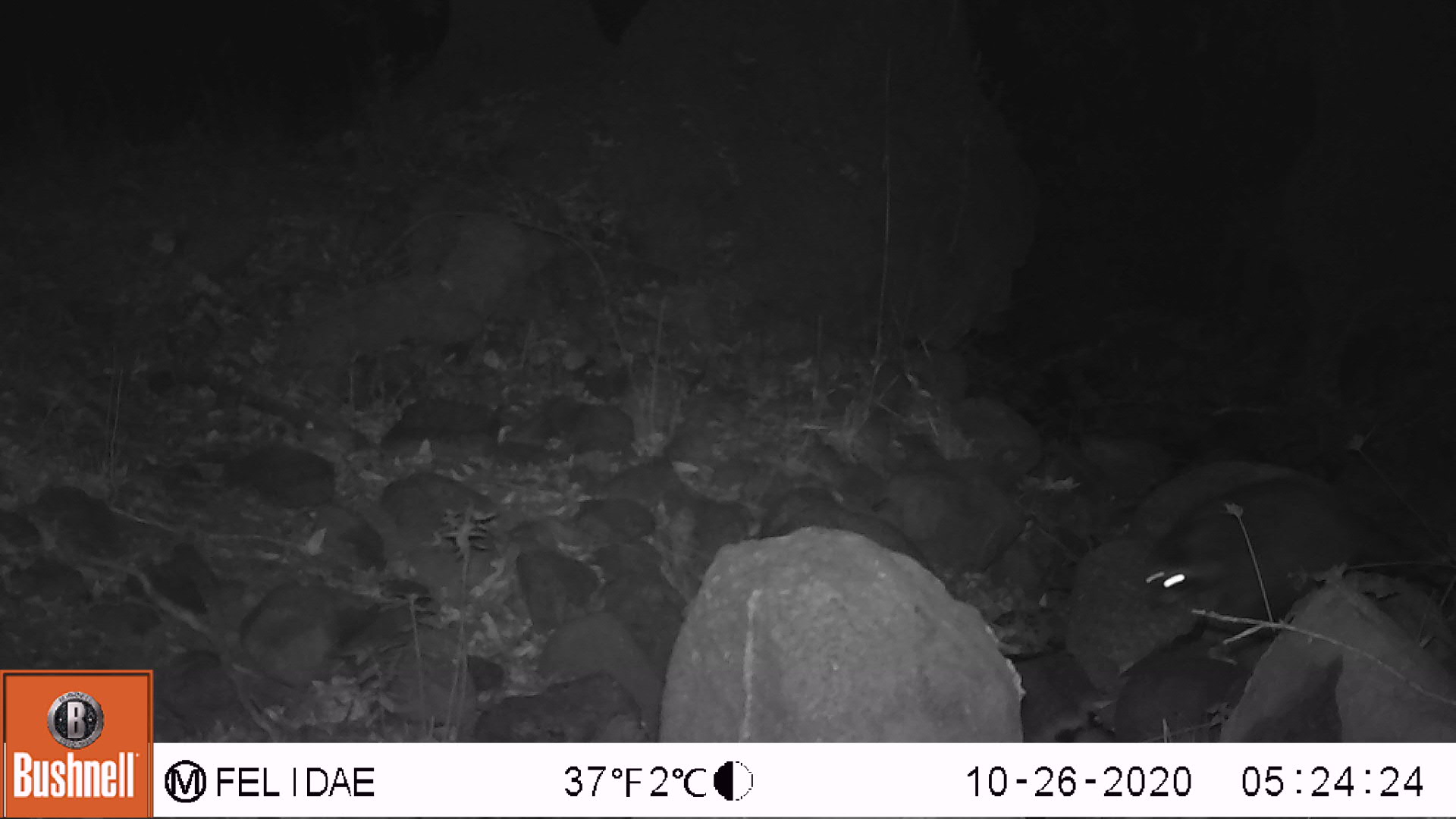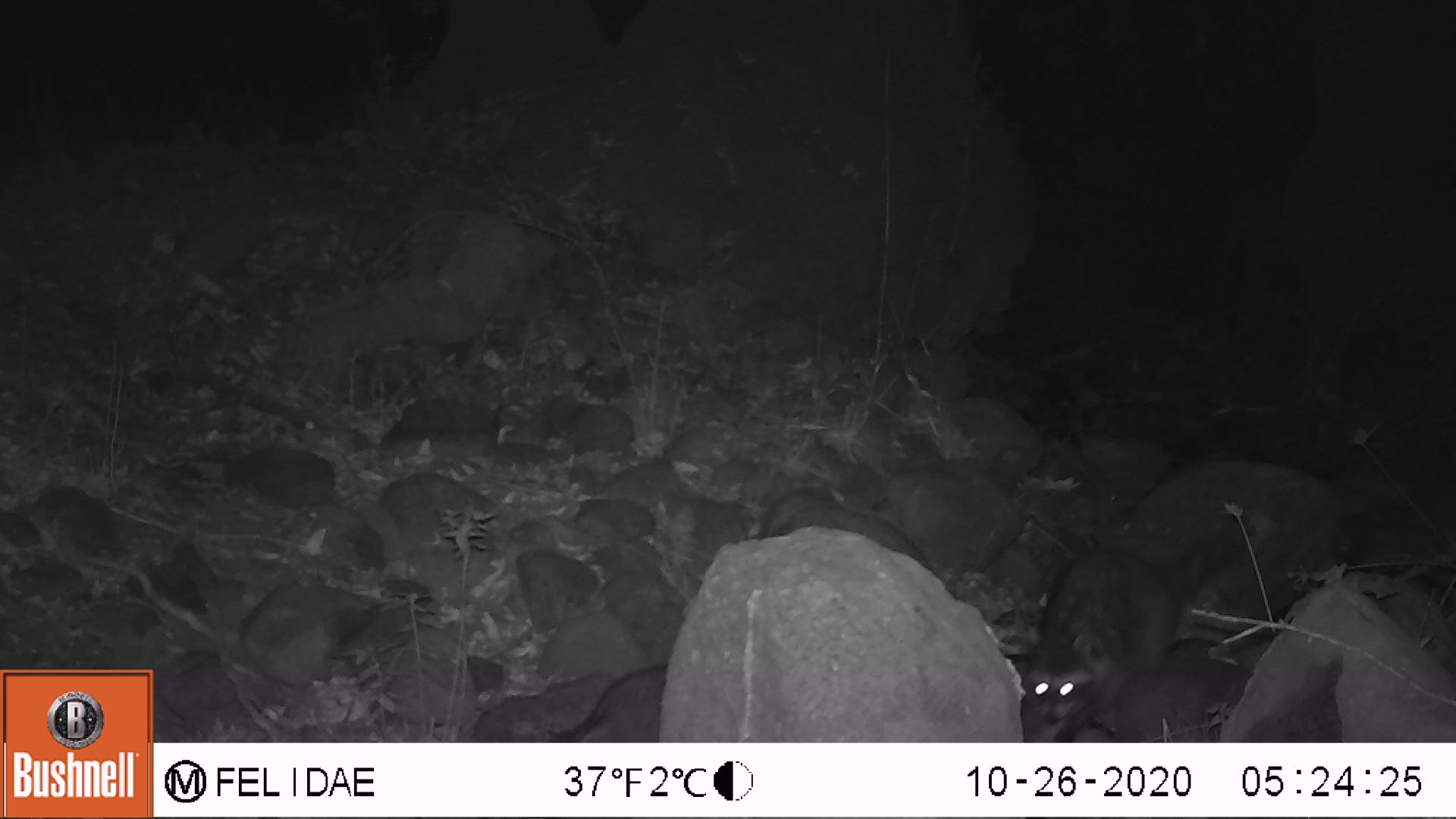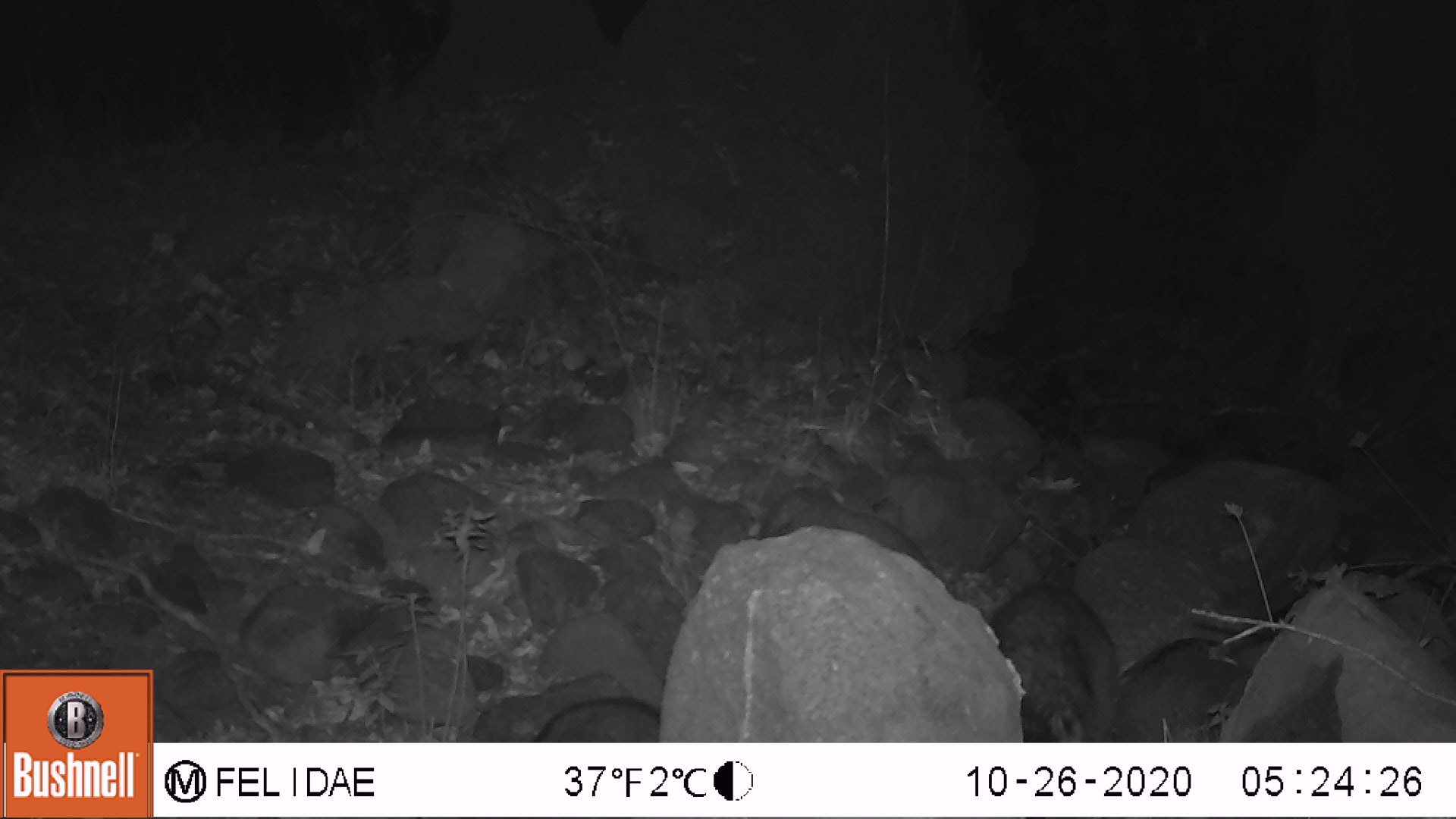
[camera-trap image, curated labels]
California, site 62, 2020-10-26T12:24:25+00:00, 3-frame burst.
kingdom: Animalia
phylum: Chordata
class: Mammalia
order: Carnivora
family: Procyonidae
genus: Procyon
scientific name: Procyon lotor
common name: raccoon